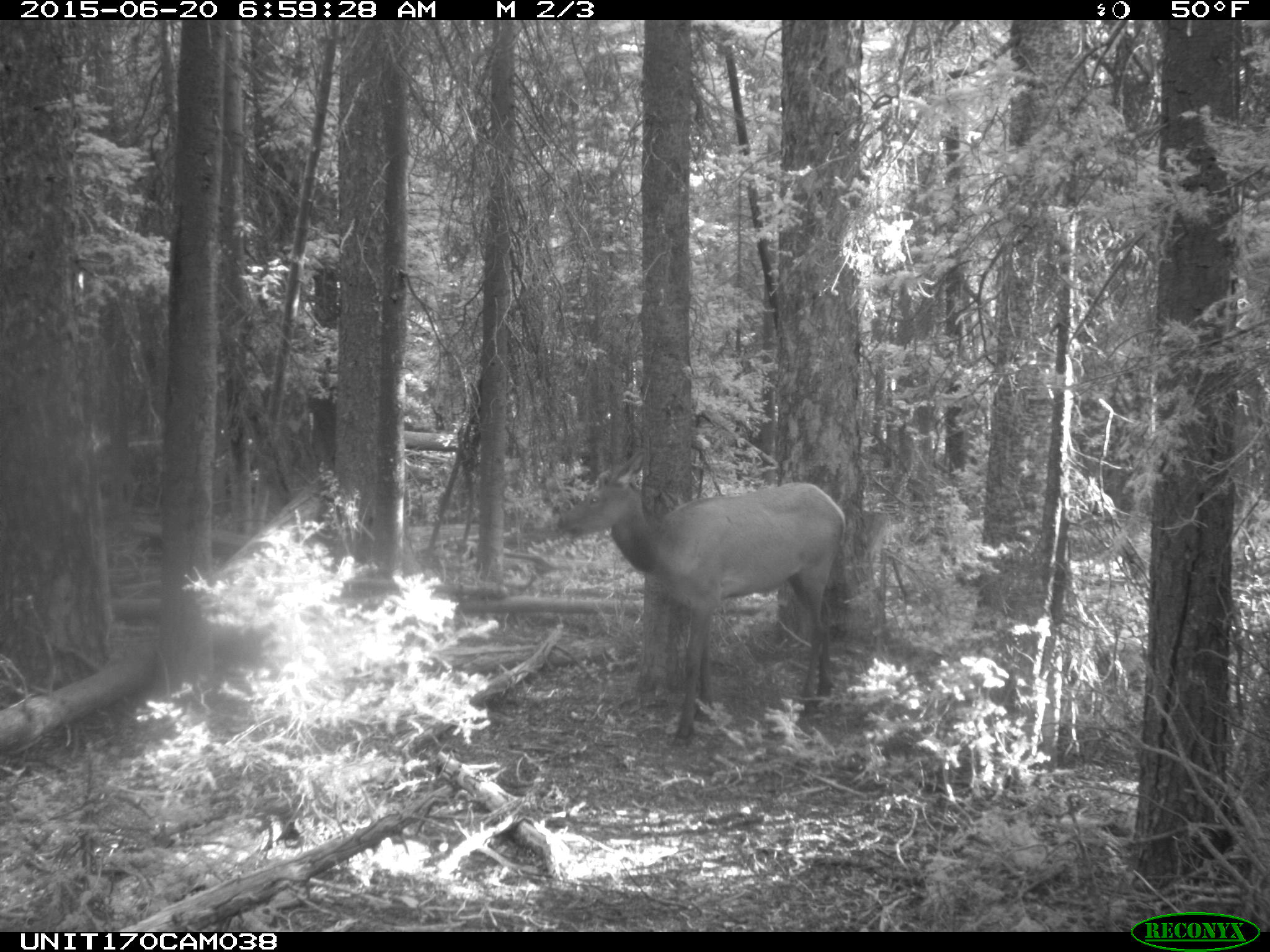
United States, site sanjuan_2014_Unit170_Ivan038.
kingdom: Animalia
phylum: Chordata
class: Mammalia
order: Artiodactyla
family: Cervidae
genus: Cervus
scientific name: Cervus elaphus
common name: red deer